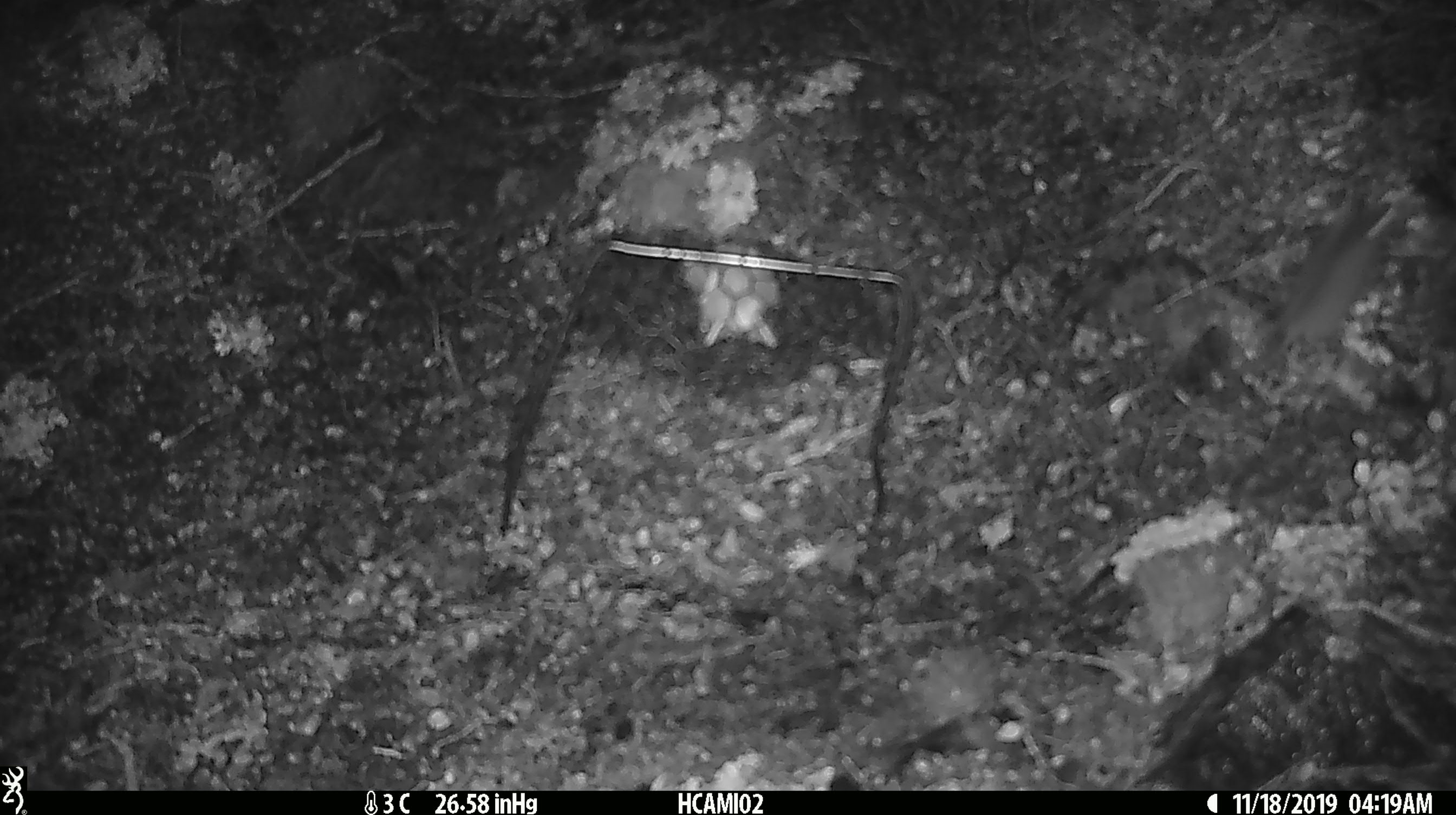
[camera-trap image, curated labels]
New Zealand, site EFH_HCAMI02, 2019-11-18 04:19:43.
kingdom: Animalia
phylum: Chordata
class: Mammalia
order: Rodentia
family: Muridae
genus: Mus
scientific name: Mus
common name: mouse